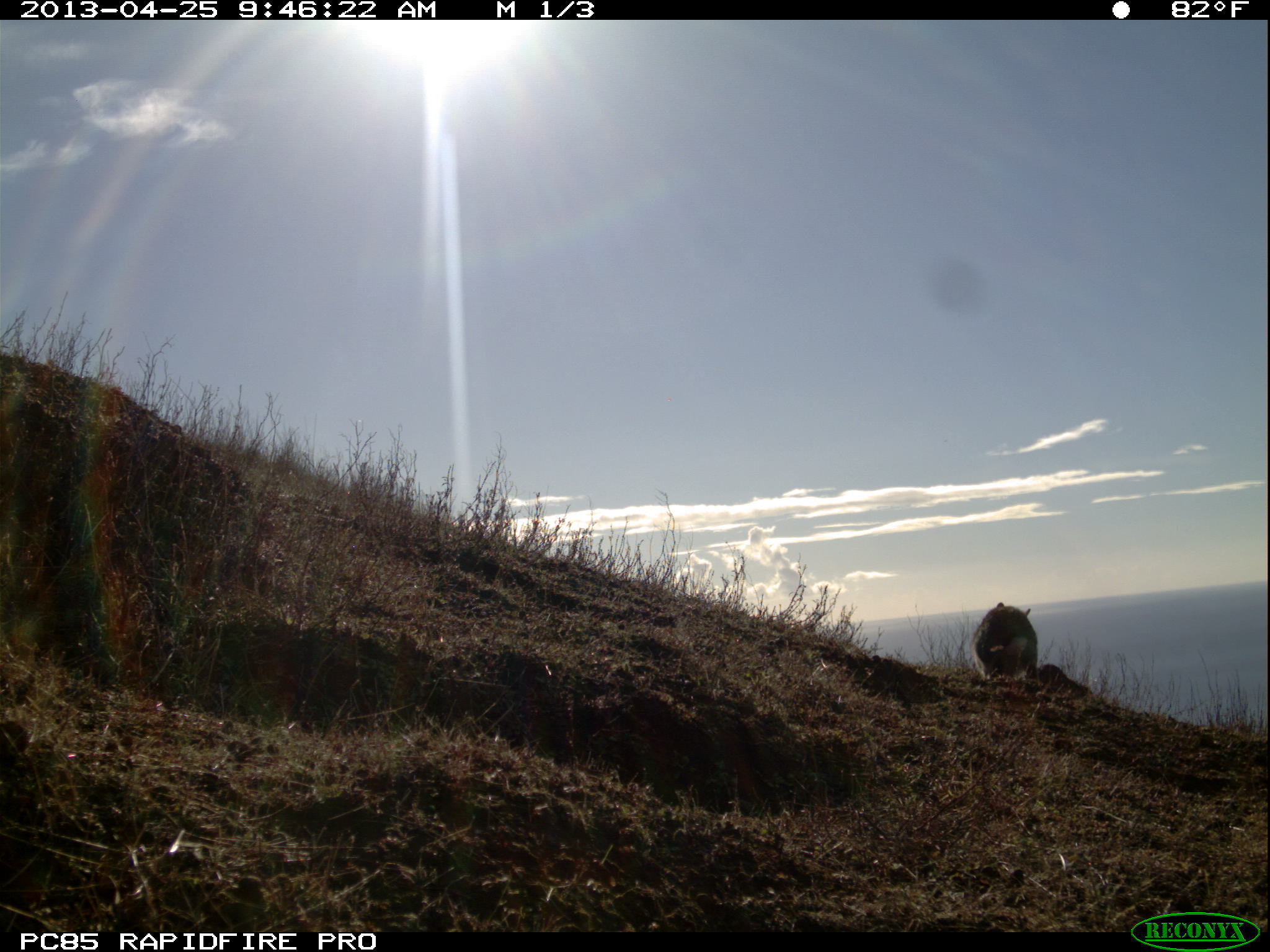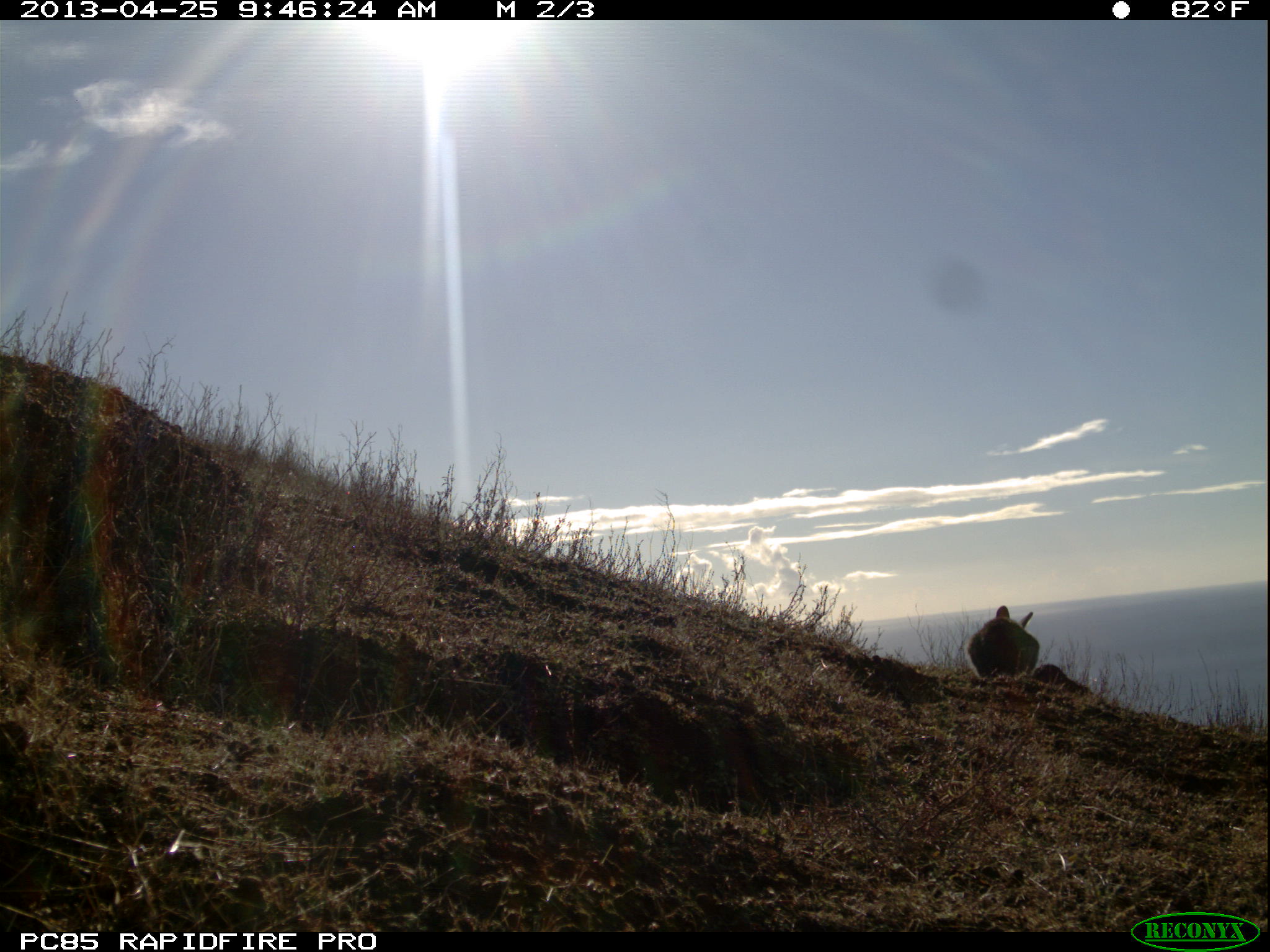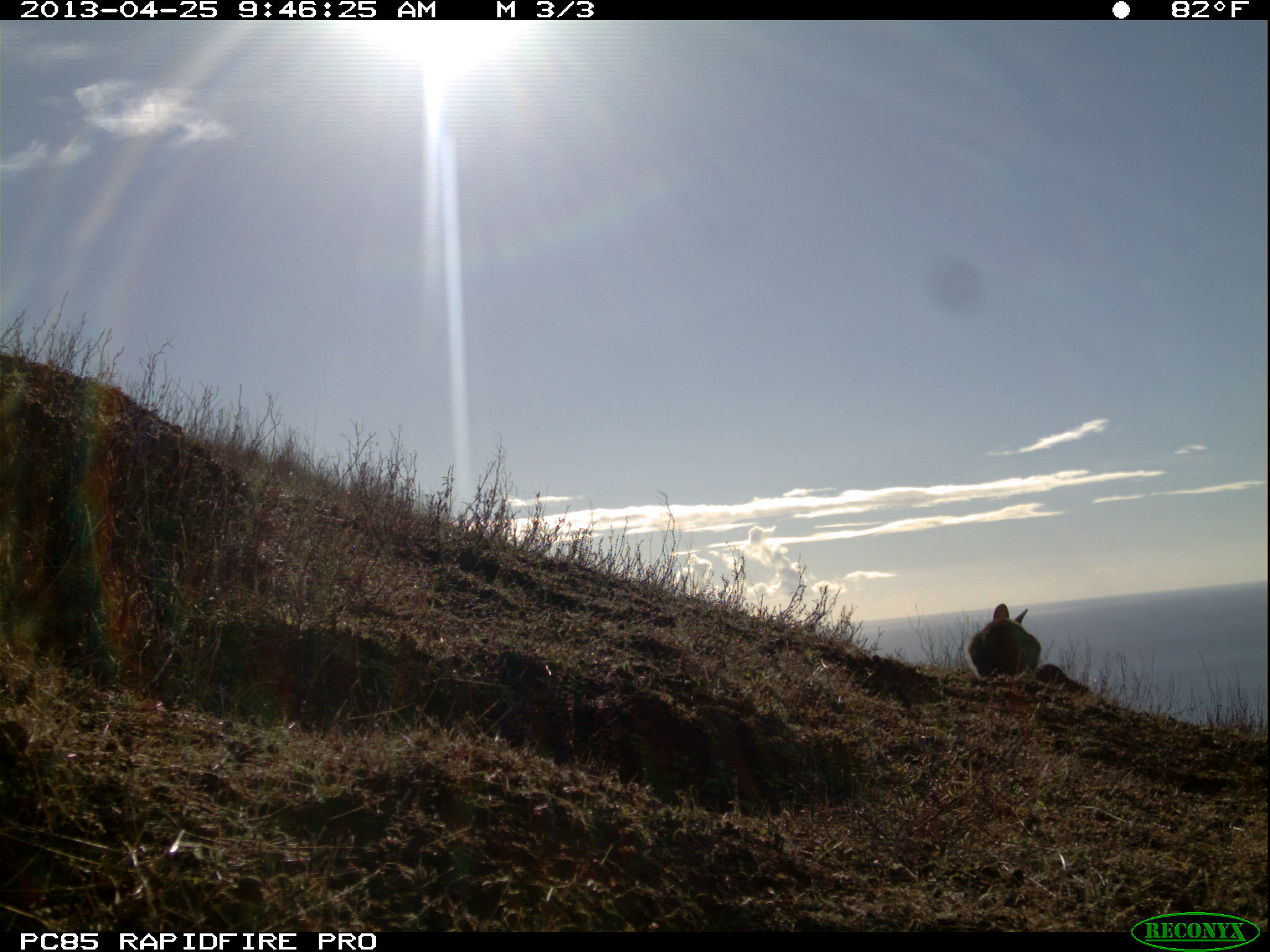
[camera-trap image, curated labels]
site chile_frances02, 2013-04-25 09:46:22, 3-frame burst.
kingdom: Animalia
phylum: Chordata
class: Mammalia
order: Lagomorpha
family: Leporidae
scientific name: Leporidae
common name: rabbits and hares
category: rabbit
Rabbit (rabbits and hares) (Leporidae).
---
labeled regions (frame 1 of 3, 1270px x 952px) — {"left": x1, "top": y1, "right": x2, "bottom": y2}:
rabbit: {"left": 969, "top": 601, "right": 1037, "bottom": 686}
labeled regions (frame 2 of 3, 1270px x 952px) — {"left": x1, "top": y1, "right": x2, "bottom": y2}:
rabbit: {"left": 962, "top": 603, "right": 1046, "bottom": 687}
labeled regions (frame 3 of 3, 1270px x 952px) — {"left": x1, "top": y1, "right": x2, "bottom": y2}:
rabbit: {"left": 964, "top": 602, "right": 1049, "bottom": 686}